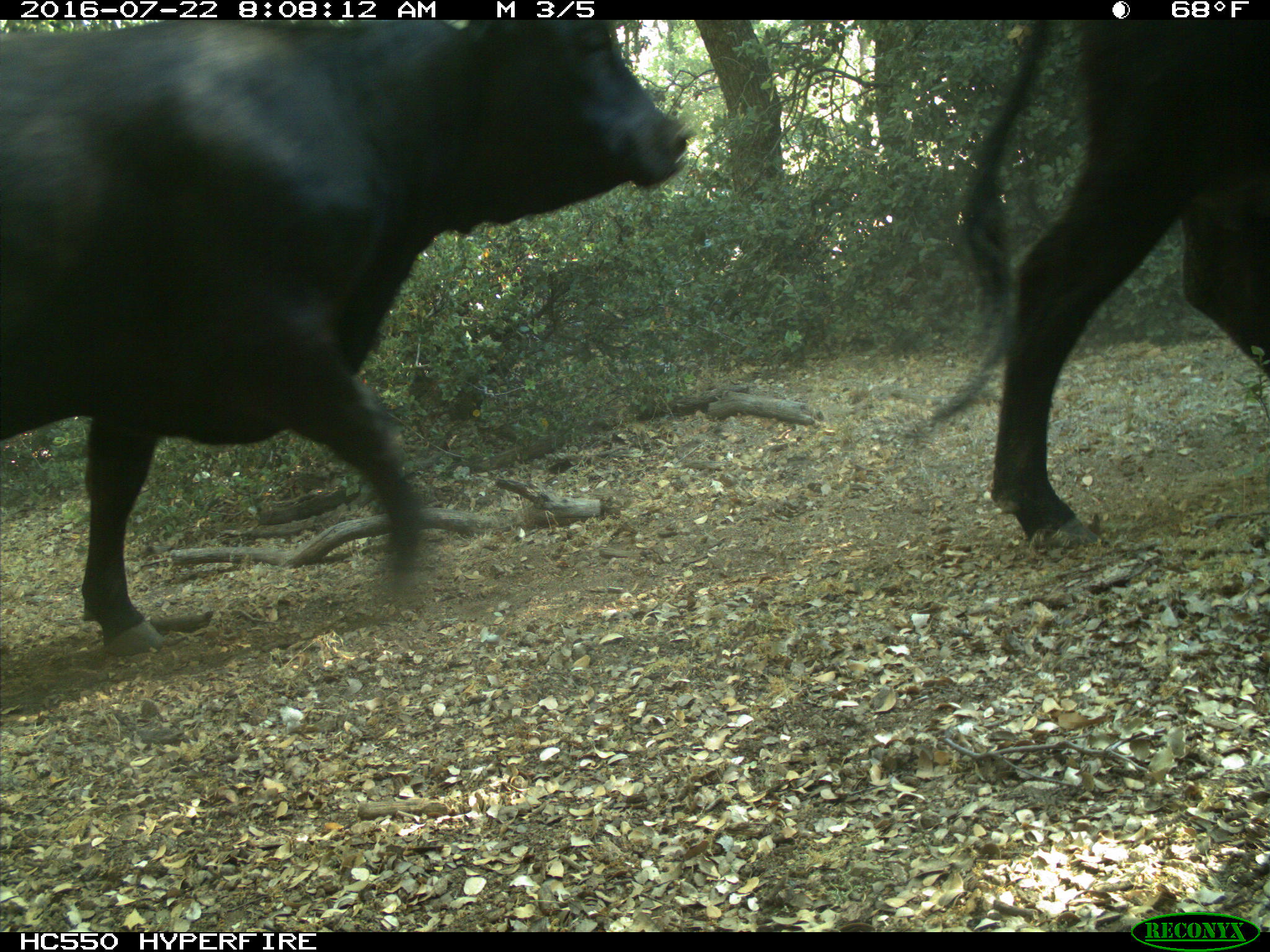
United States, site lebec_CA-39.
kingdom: Animalia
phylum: Chordata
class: Mammalia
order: Artiodactyla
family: Bovidae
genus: Bos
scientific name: Bos taurus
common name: domestic cow